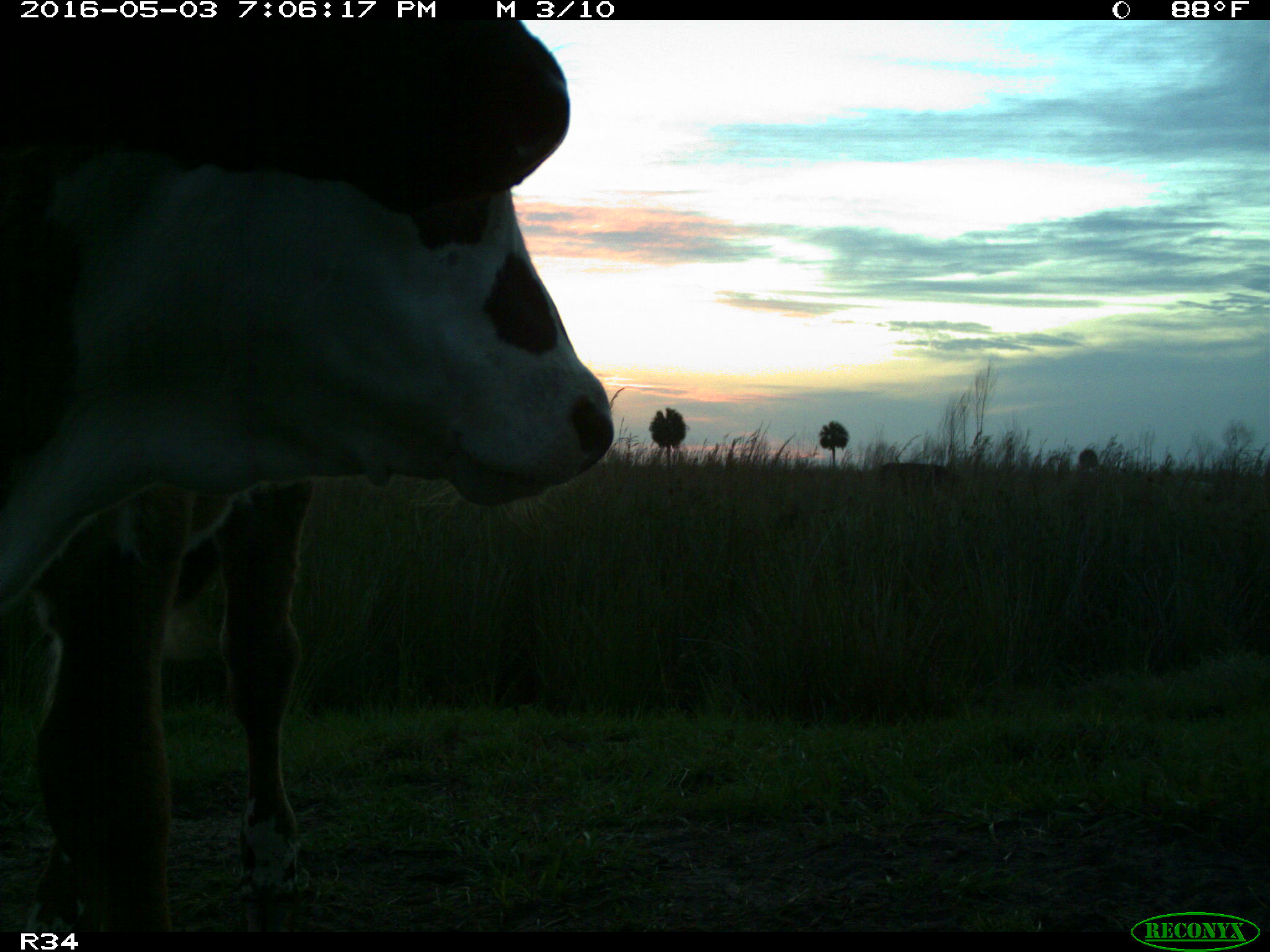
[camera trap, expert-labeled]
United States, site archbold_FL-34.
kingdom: Animalia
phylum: Chordata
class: Mammalia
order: Artiodactyla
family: Bovidae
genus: Bos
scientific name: Bos taurus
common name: domestic cow